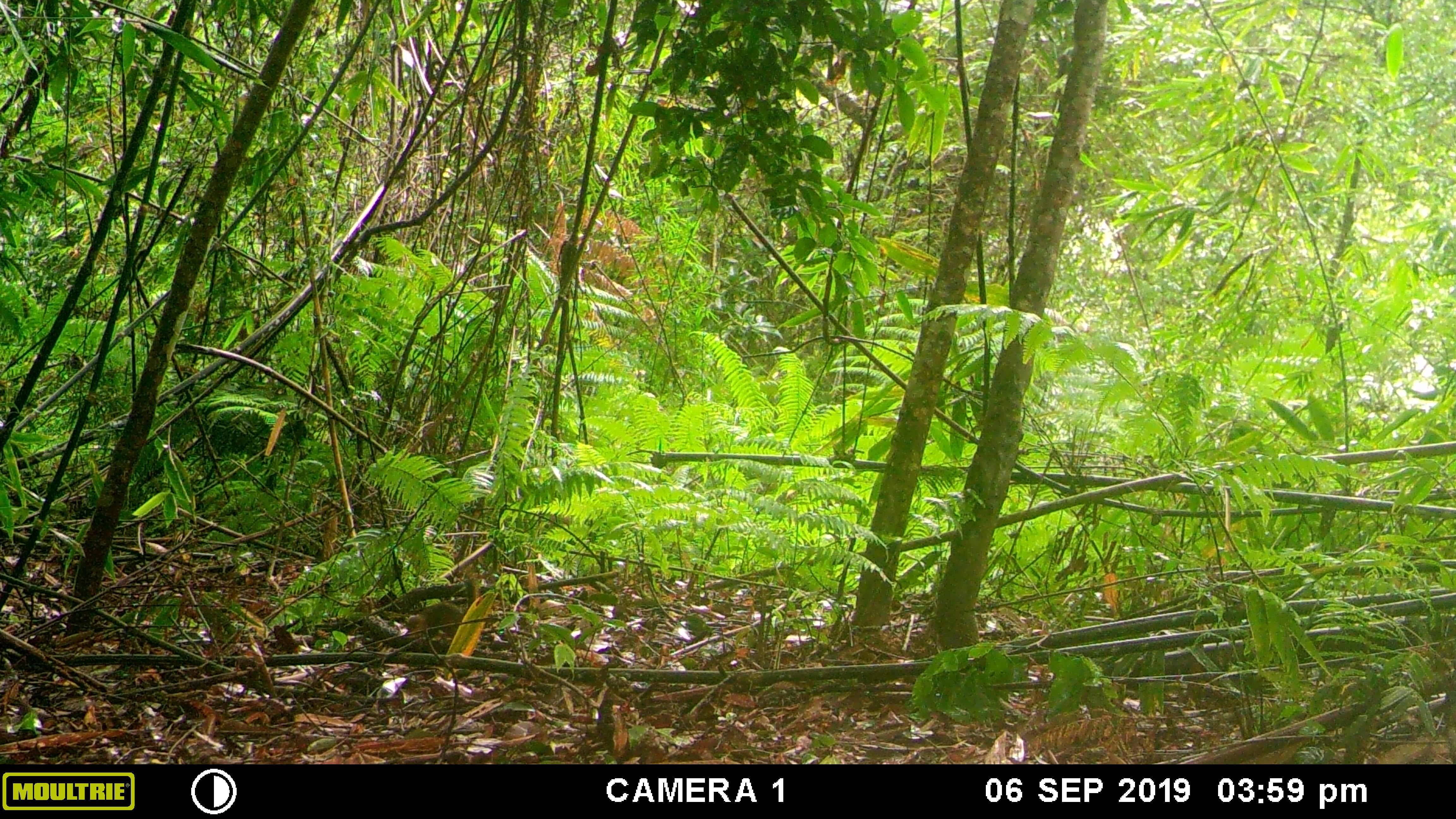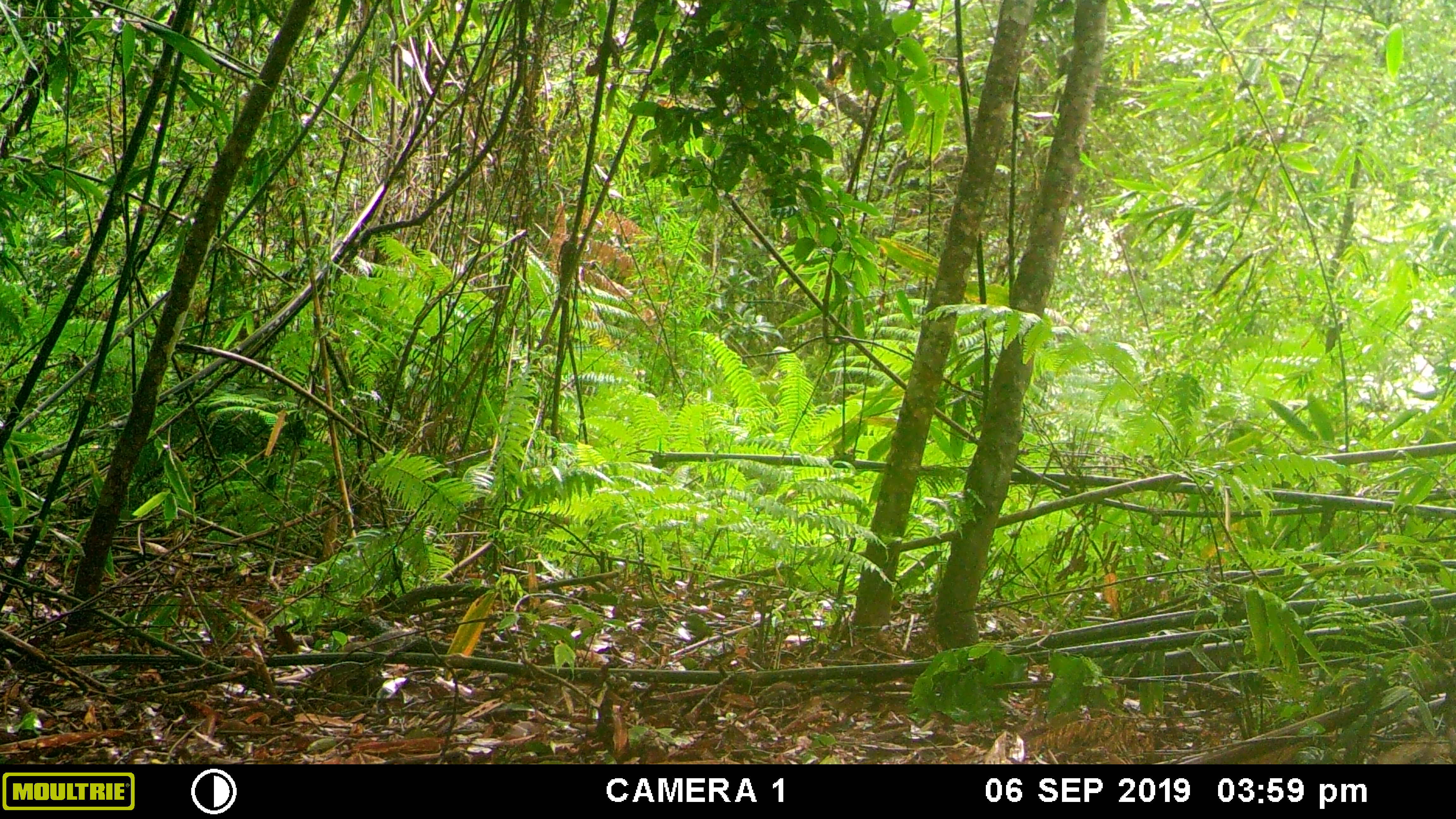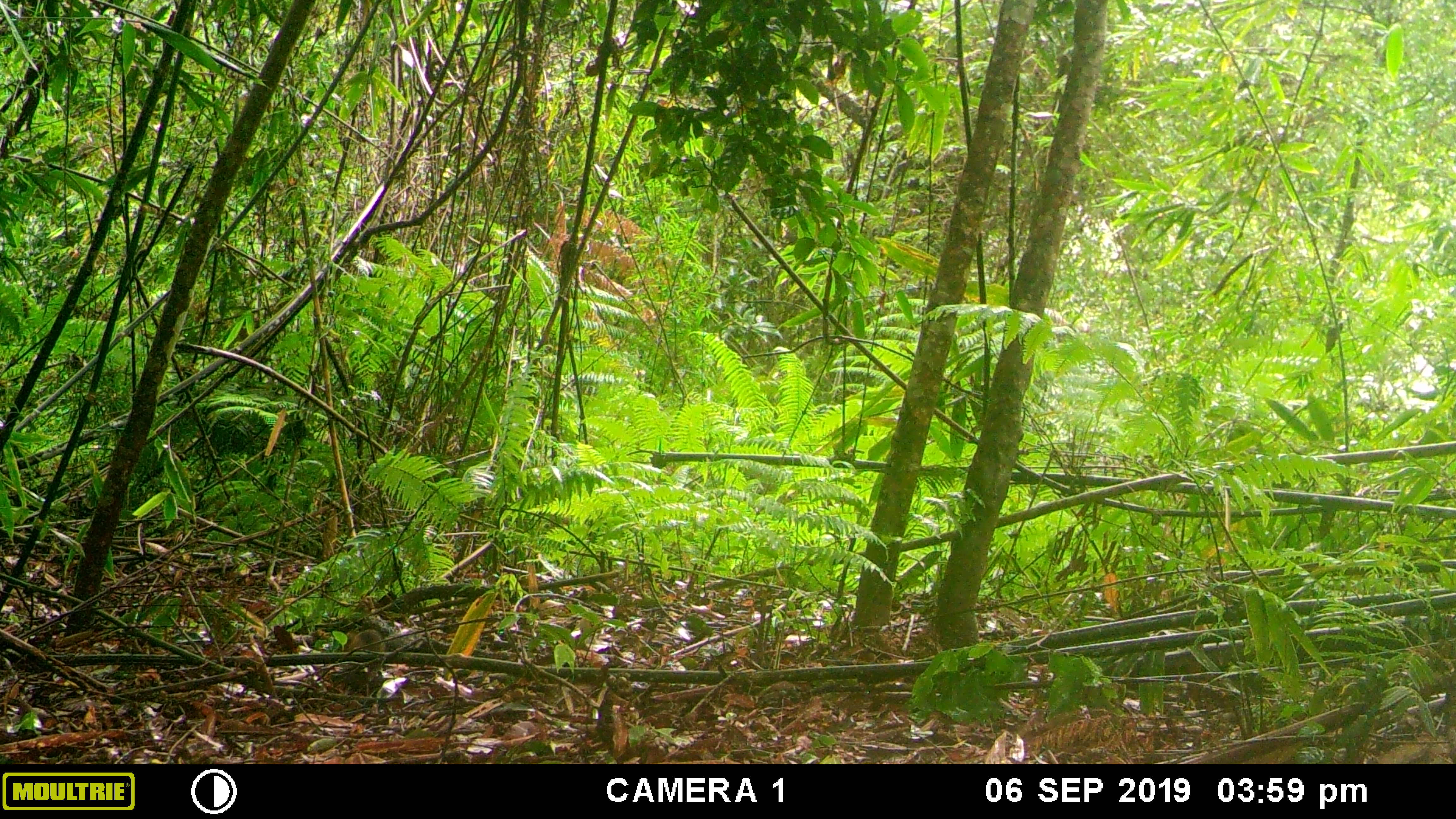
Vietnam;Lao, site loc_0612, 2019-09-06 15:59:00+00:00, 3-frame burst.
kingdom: Animalia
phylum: Chordata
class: Mammalia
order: Rodentia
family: Sciuridae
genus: Dremomys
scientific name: Dremomys rufigenis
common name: red-cheeked squirrel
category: red cheeked squirrel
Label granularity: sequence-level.